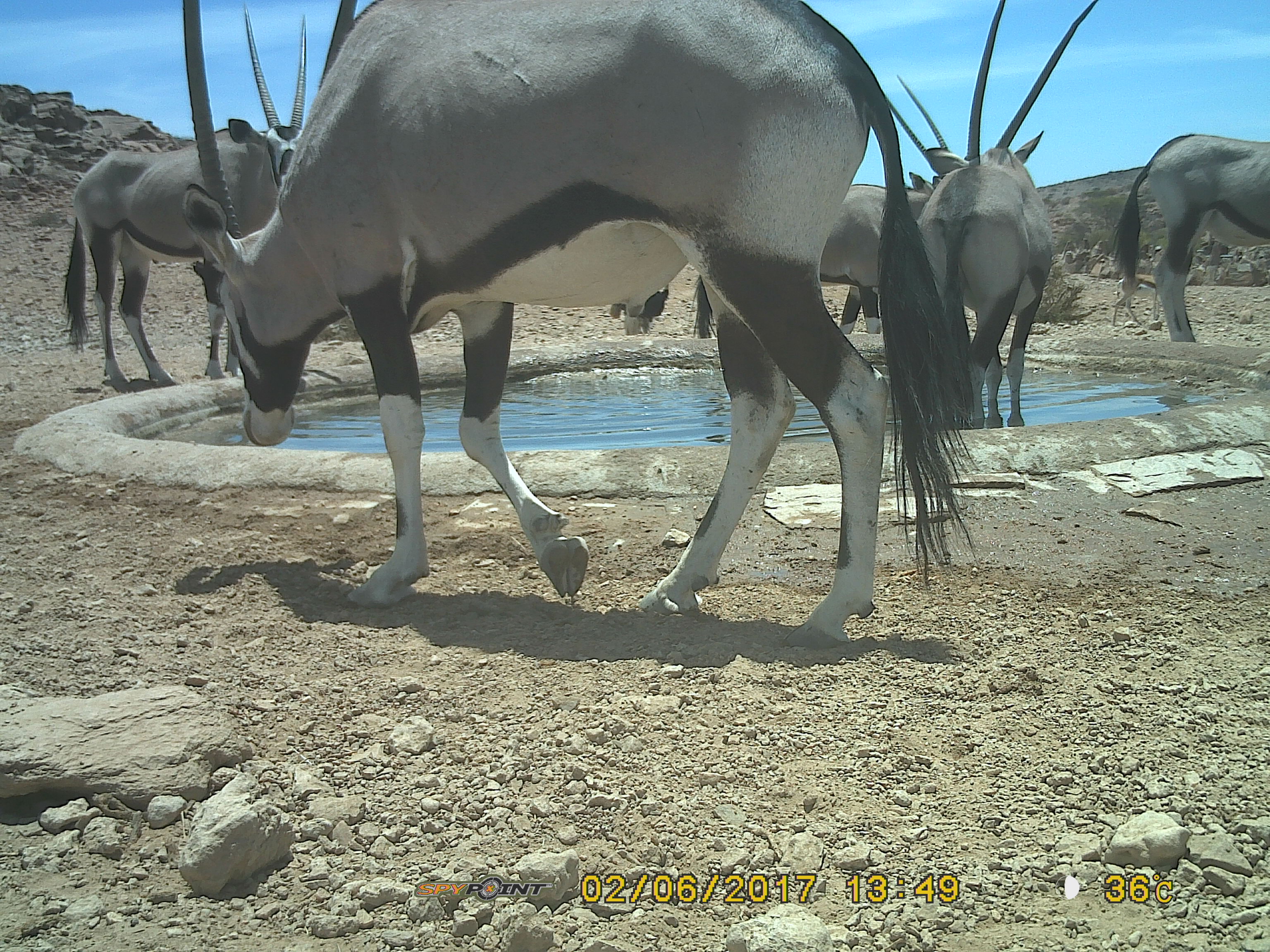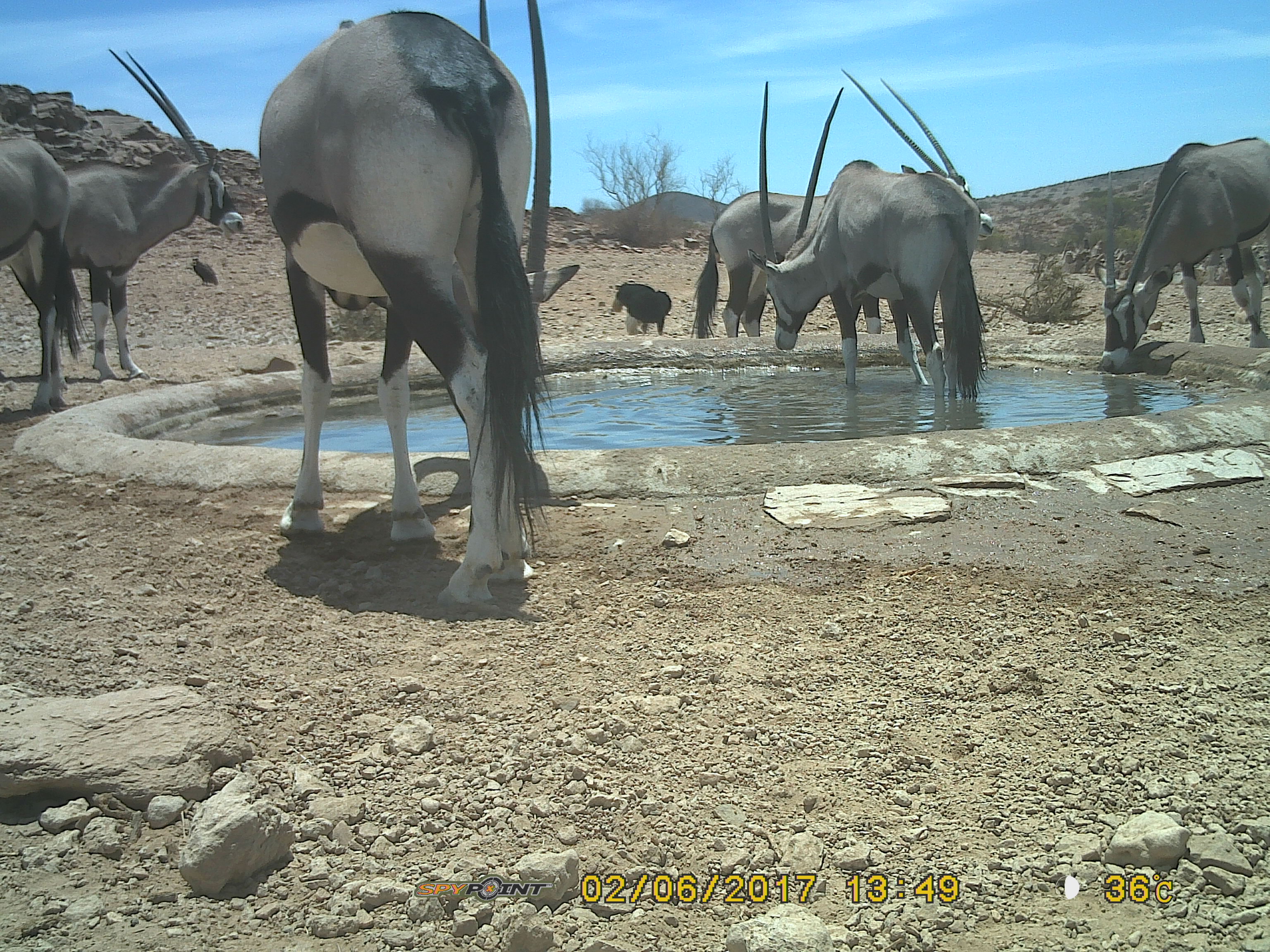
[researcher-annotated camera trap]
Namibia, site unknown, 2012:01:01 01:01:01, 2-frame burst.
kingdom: Animalia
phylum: Chordata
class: Mammalia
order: Artiodactyla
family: Bovidae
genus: Oryx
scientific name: Oryx gazella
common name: gemsbok